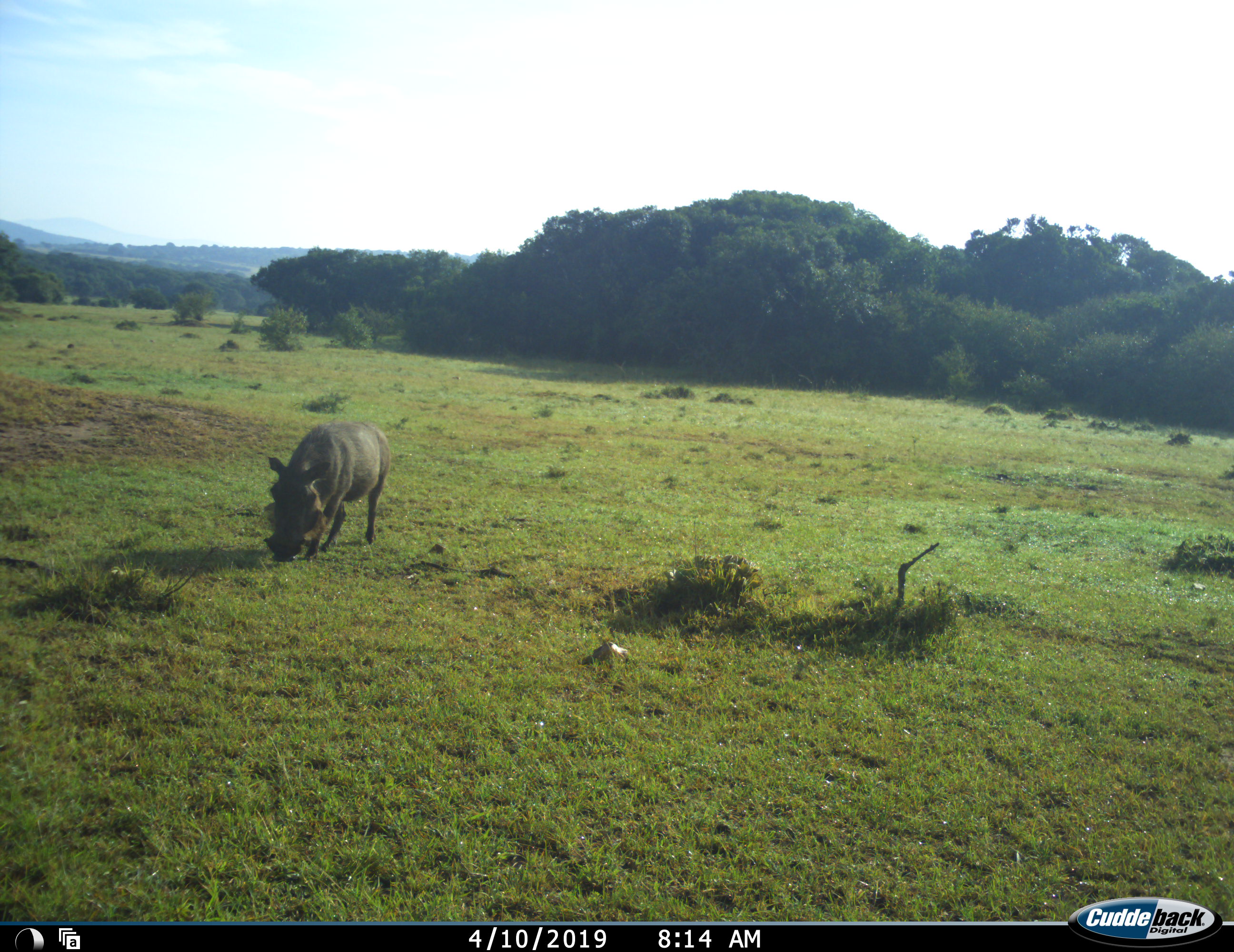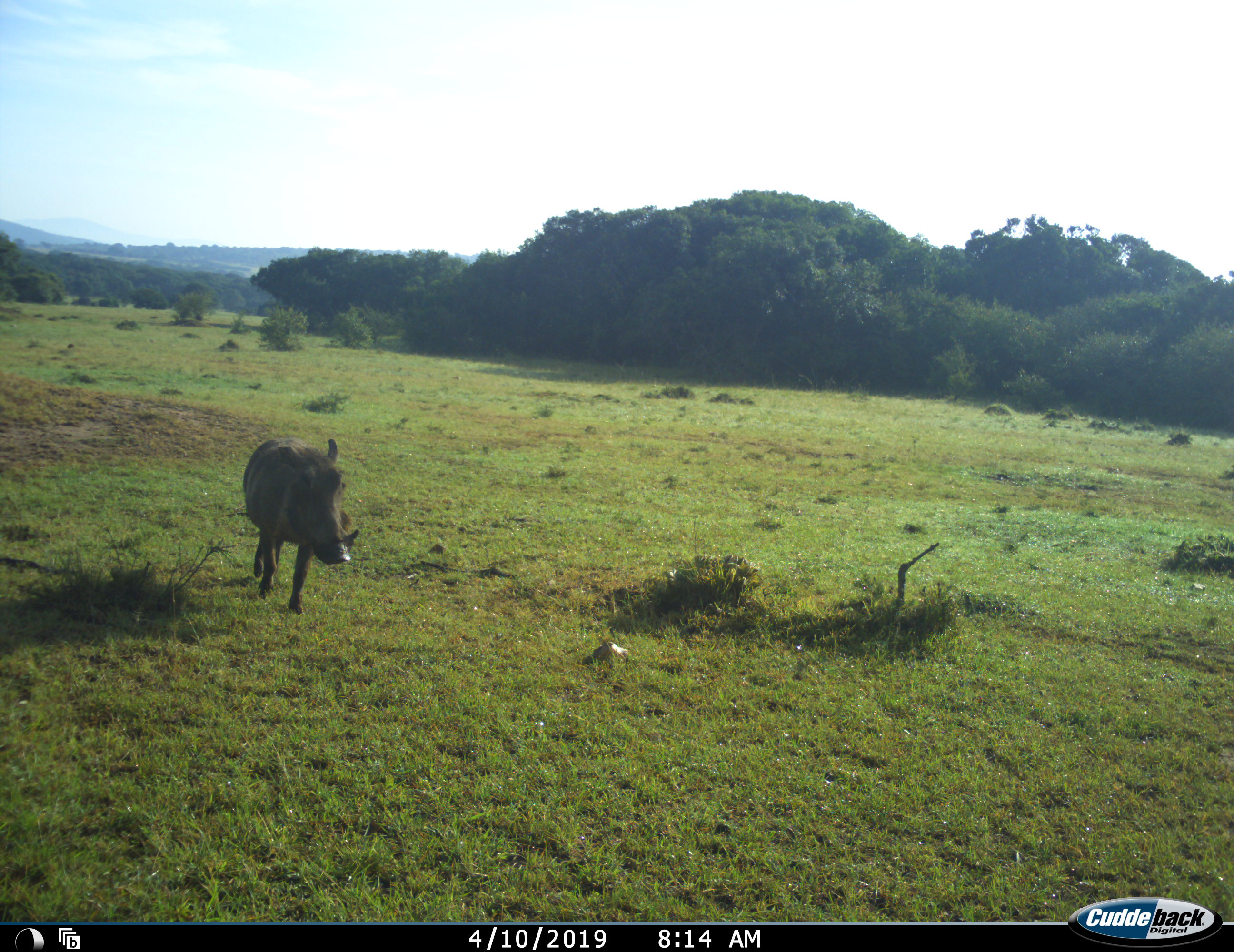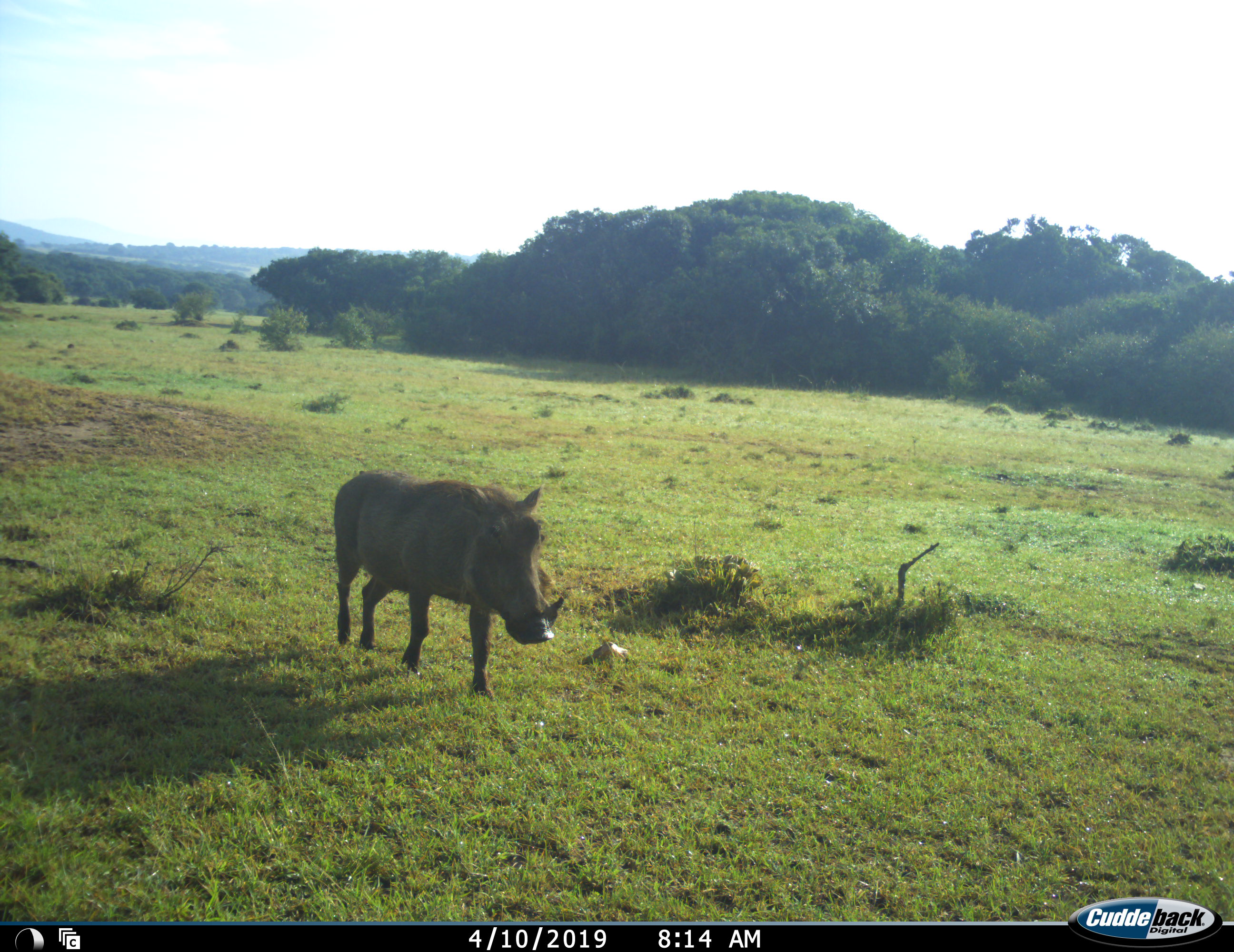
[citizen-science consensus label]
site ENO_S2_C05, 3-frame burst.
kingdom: Animalia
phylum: Chordata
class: Mammalia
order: Artiodactyla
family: Suidae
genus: Phacochoerus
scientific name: Phacochoerus africanus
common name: warthog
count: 1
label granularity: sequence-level